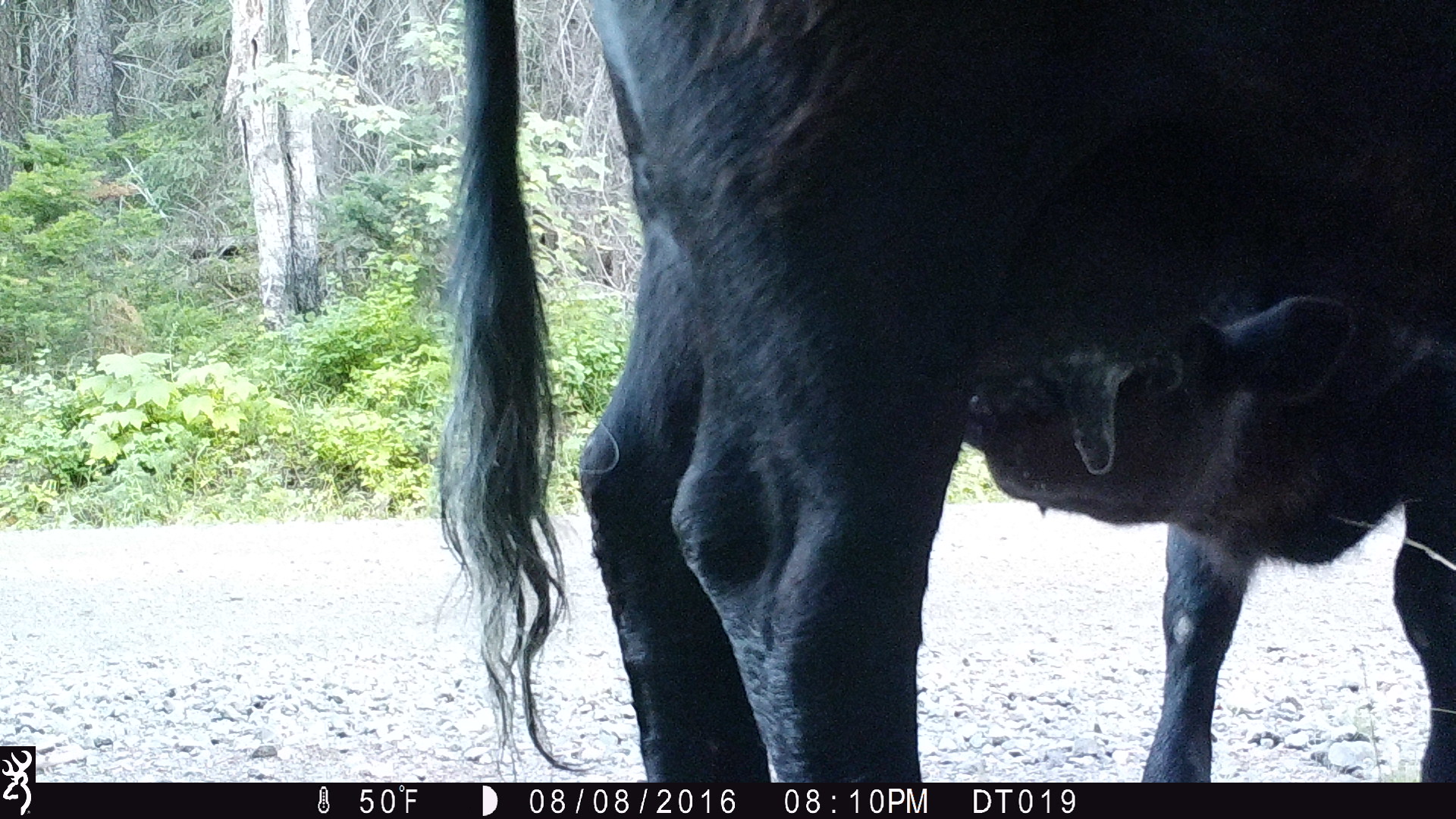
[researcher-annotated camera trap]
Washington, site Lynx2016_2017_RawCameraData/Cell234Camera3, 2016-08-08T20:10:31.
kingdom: Animalia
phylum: Chordata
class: Mammalia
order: Artiodactyla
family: Bovidae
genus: Bos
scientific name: Bos taurus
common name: domestic cattle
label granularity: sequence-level